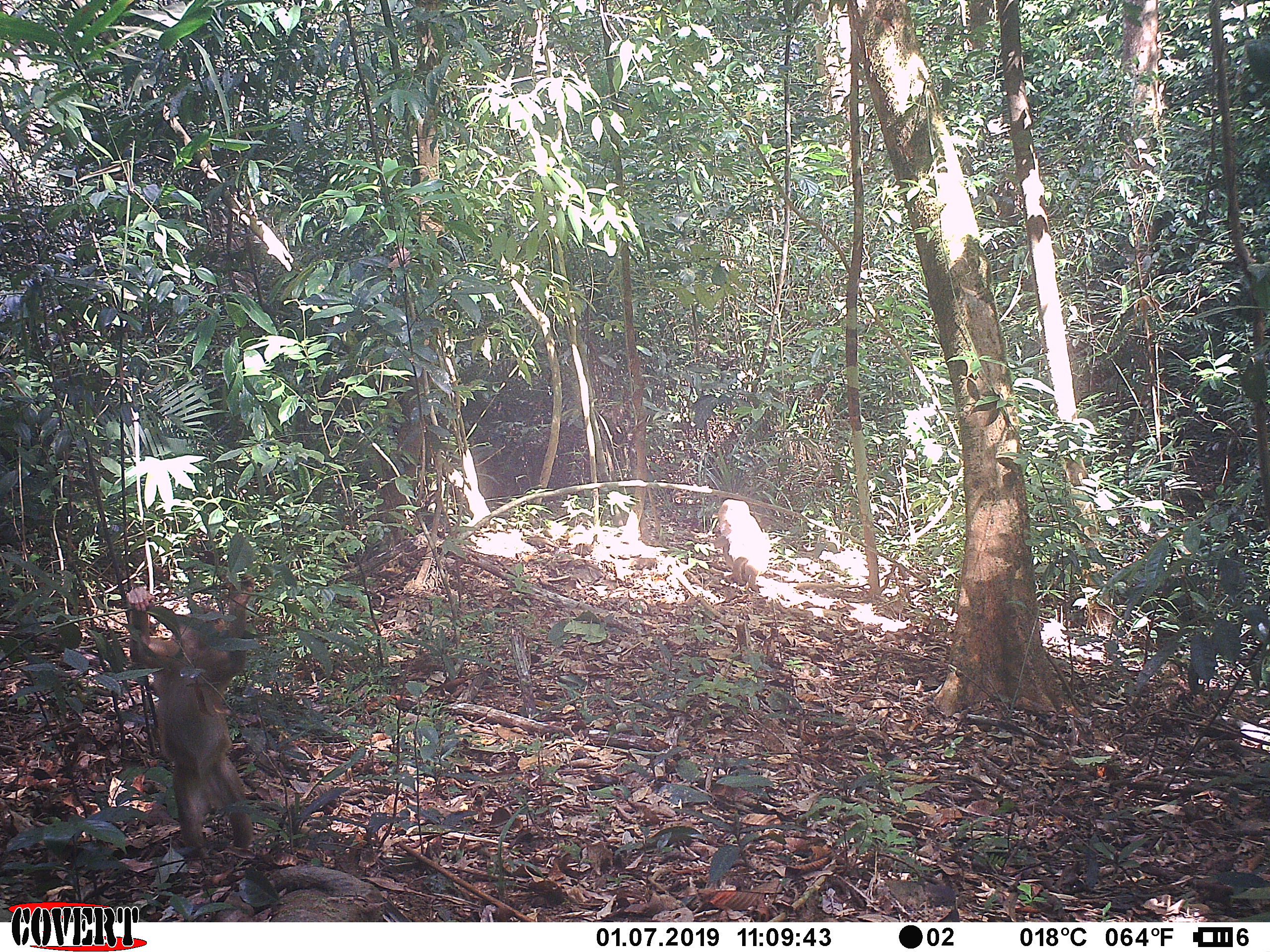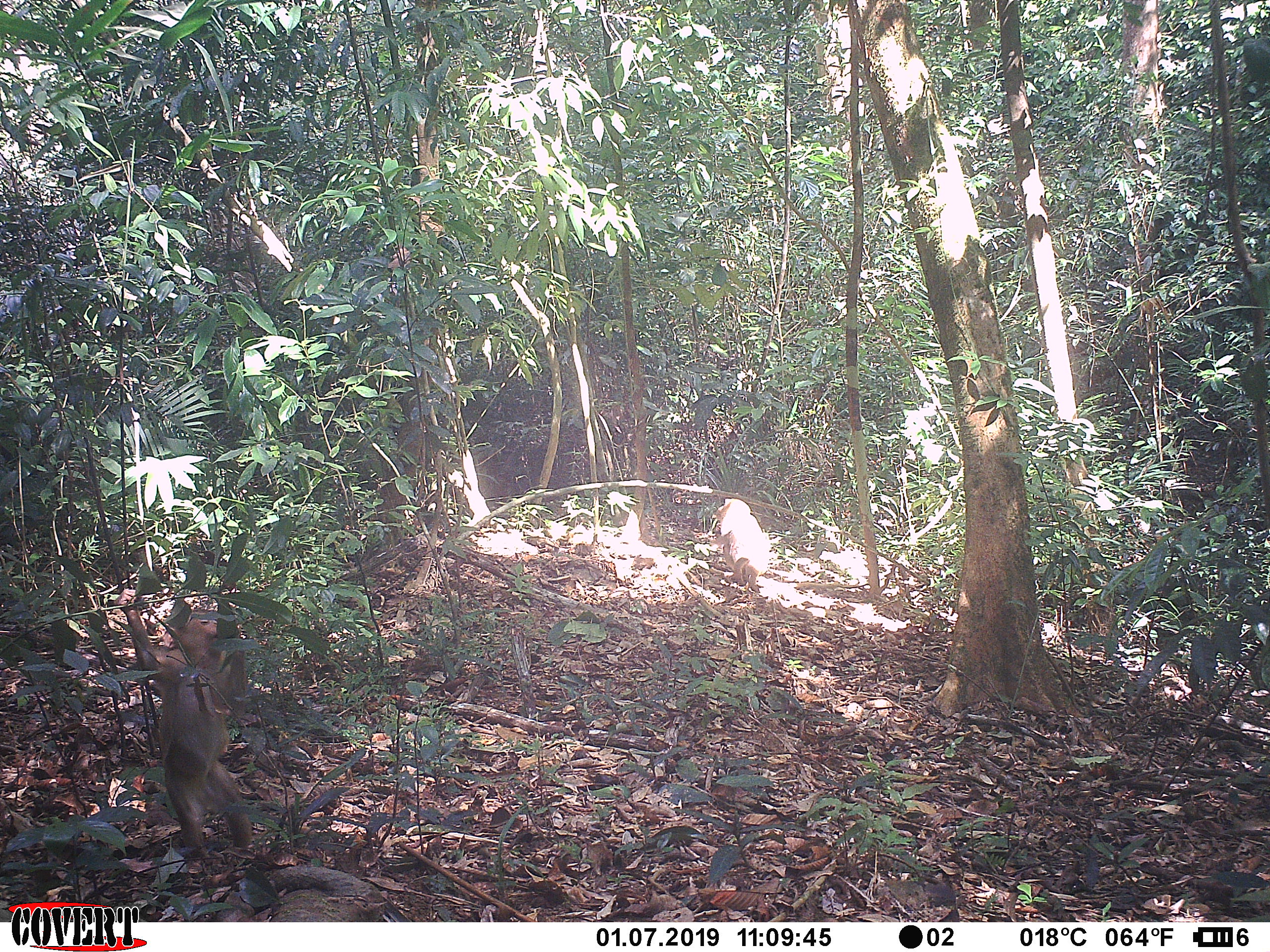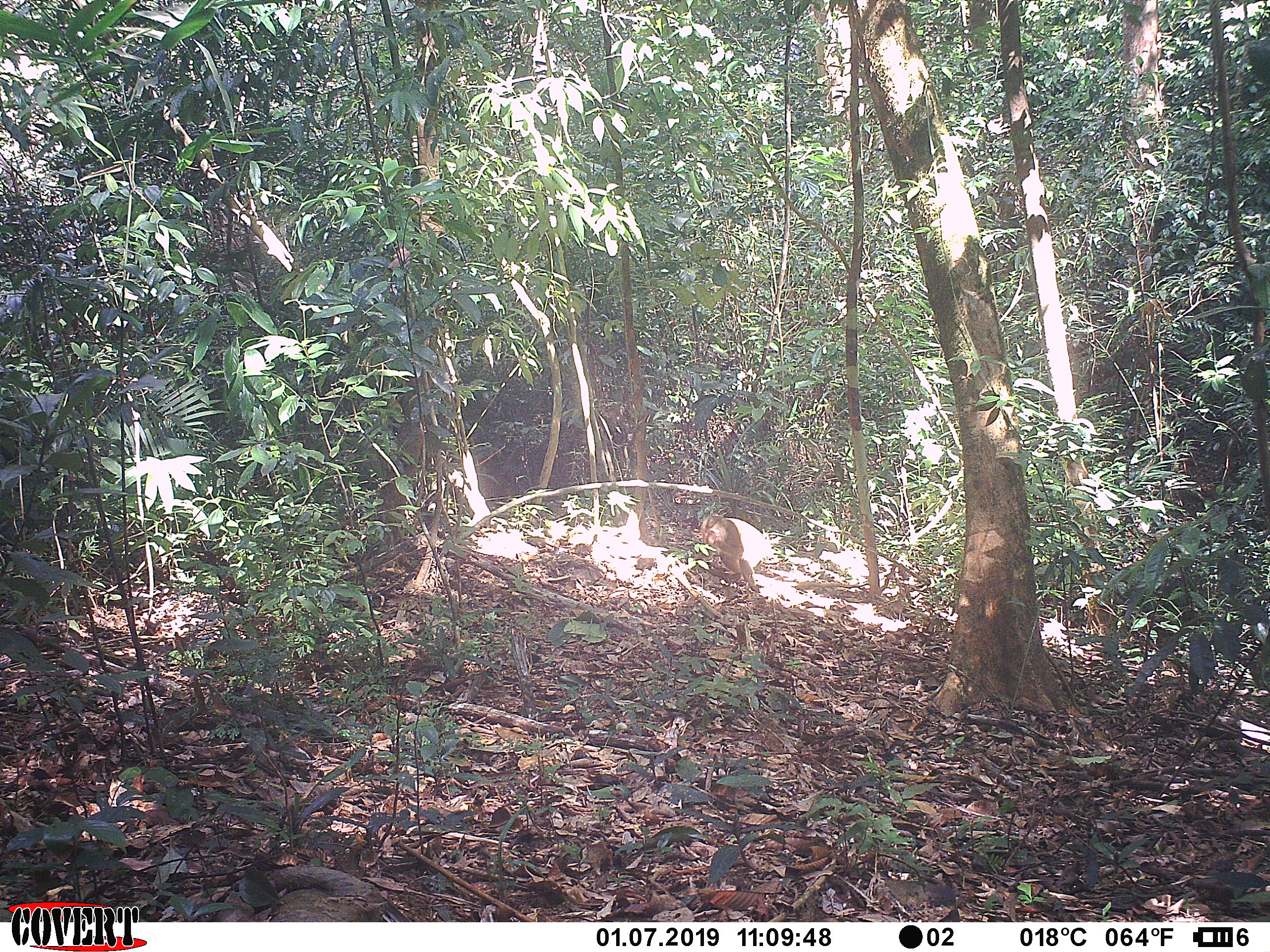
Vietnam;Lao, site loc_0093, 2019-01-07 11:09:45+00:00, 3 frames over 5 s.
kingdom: Animalia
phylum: Chordata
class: Mammalia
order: Primates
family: Cercopithecidae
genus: Macaca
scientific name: Macaca nemestrina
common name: pig-tailed macaque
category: pig tailed macaque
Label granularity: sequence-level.